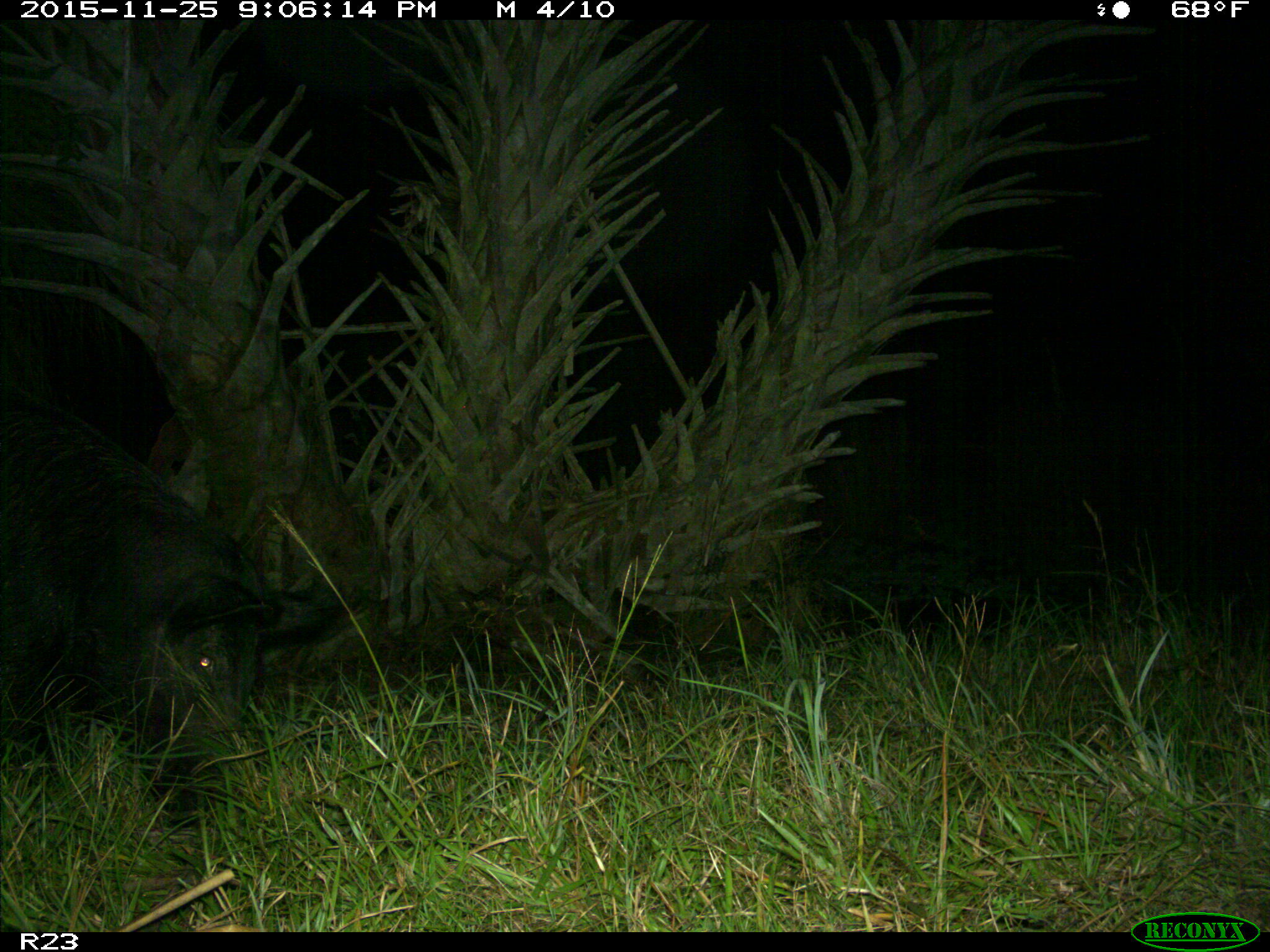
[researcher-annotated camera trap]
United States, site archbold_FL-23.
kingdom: Animalia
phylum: Chordata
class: Mammalia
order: Artiodactyla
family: Suidae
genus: Sus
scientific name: Sus scrofa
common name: wild boar